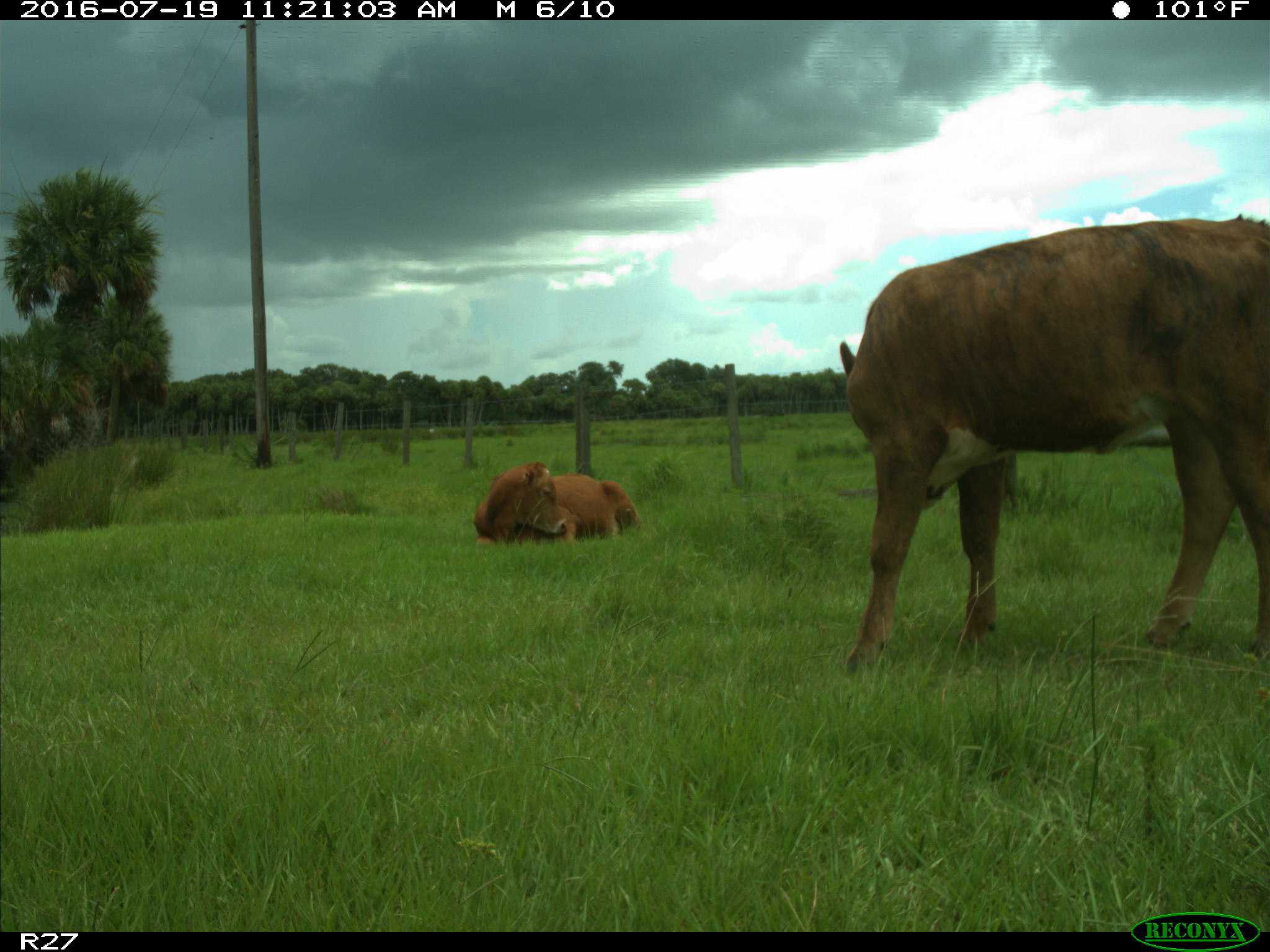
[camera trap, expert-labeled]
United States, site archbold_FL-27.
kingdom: Animalia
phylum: Chordata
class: Mammalia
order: Artiodactyla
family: Bovidae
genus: Bos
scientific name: Bos taurus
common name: domestic cow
Bos taurus (domestic cow).